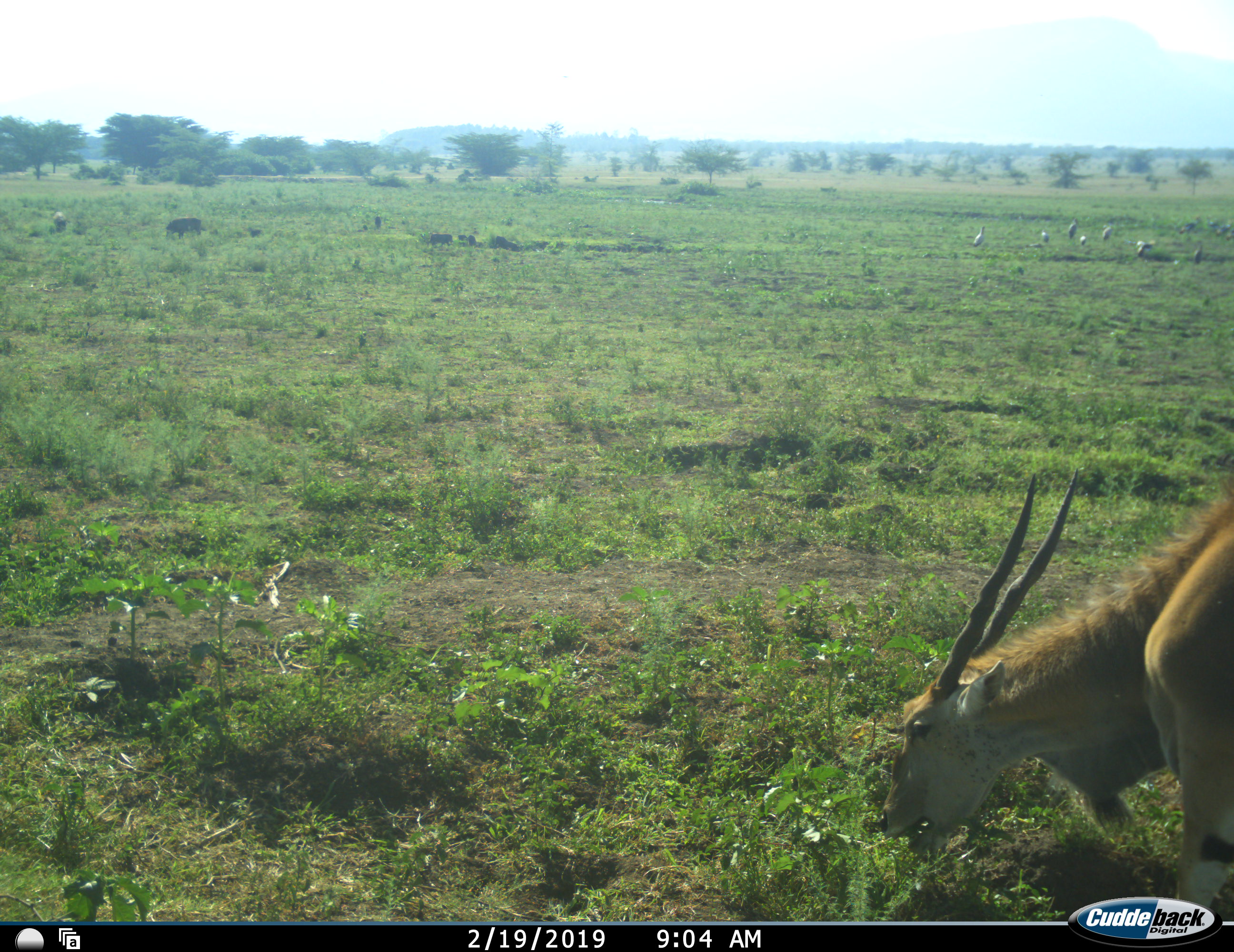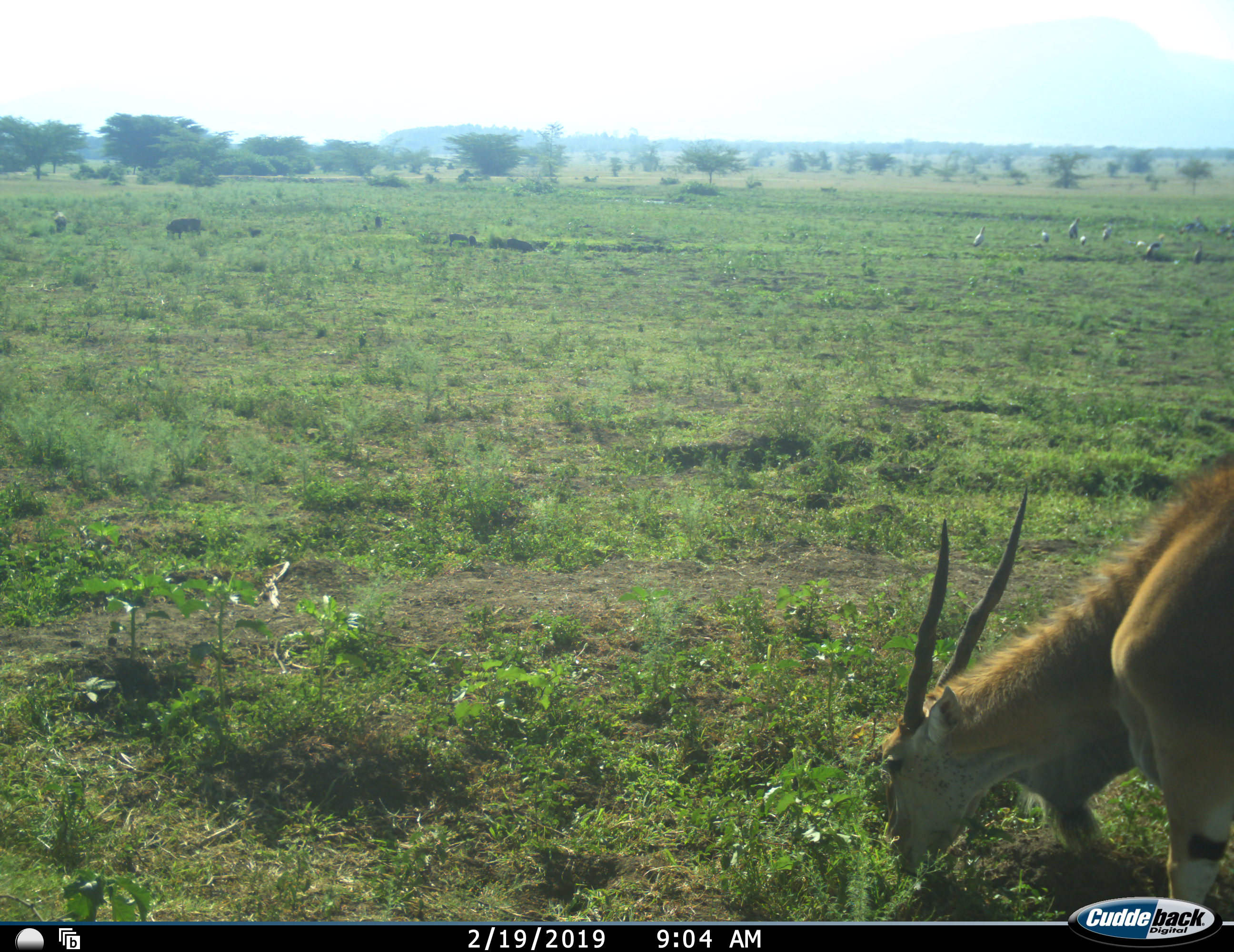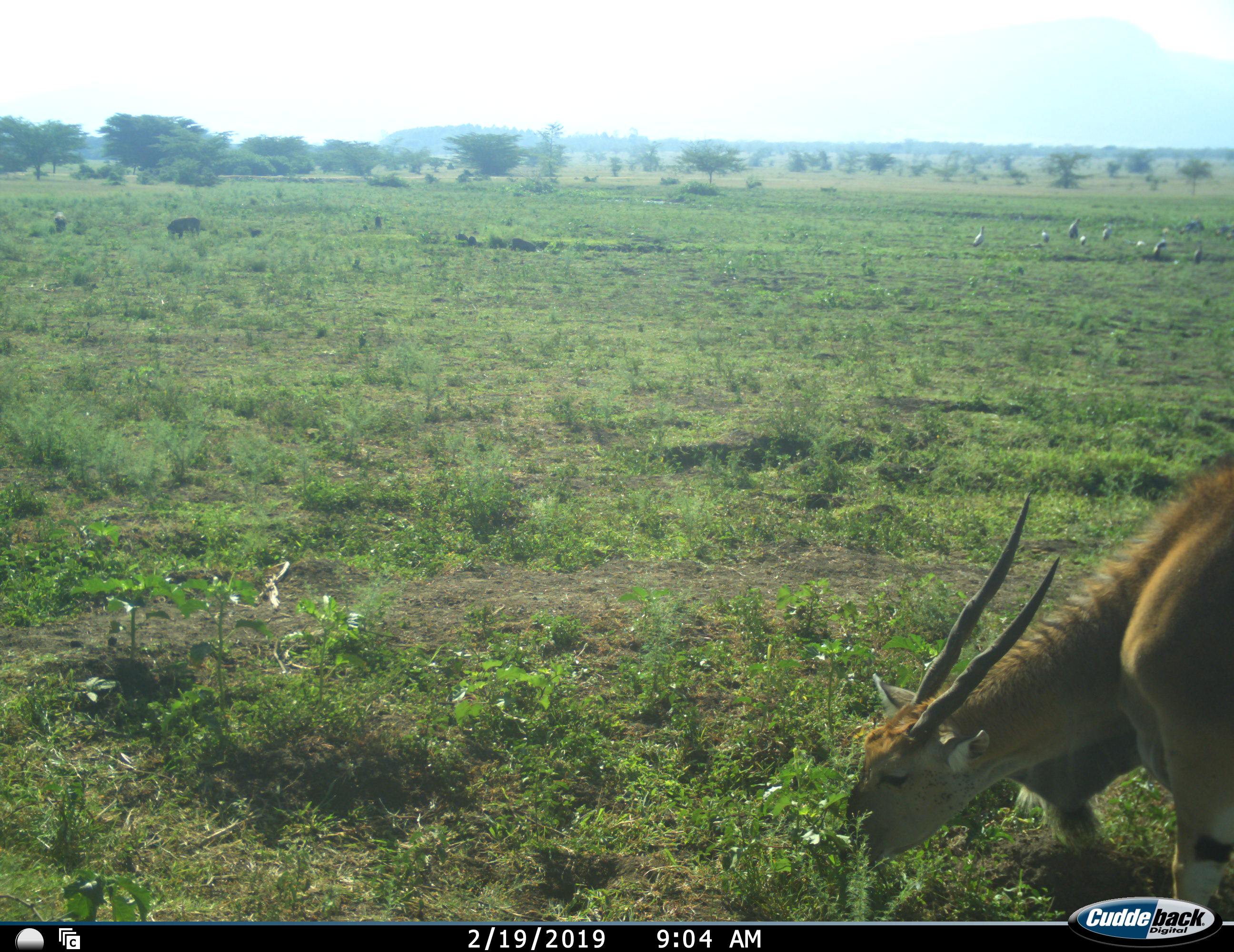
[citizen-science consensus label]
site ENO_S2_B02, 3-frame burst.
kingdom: Animalia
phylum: Chordata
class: Aves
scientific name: Aves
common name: bird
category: birdother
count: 11-50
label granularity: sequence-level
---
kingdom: Animalia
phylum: Chordata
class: Mammalia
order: Artiodactyla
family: Bovidae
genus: Tragelaphus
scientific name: Tragelaphus oryx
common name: eland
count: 1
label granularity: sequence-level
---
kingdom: Animalia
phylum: Chordata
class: Mammalia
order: Artiodactyla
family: Suidae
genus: Phacochoerus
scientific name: Phacochoerus africanus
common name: warthog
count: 5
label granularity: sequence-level